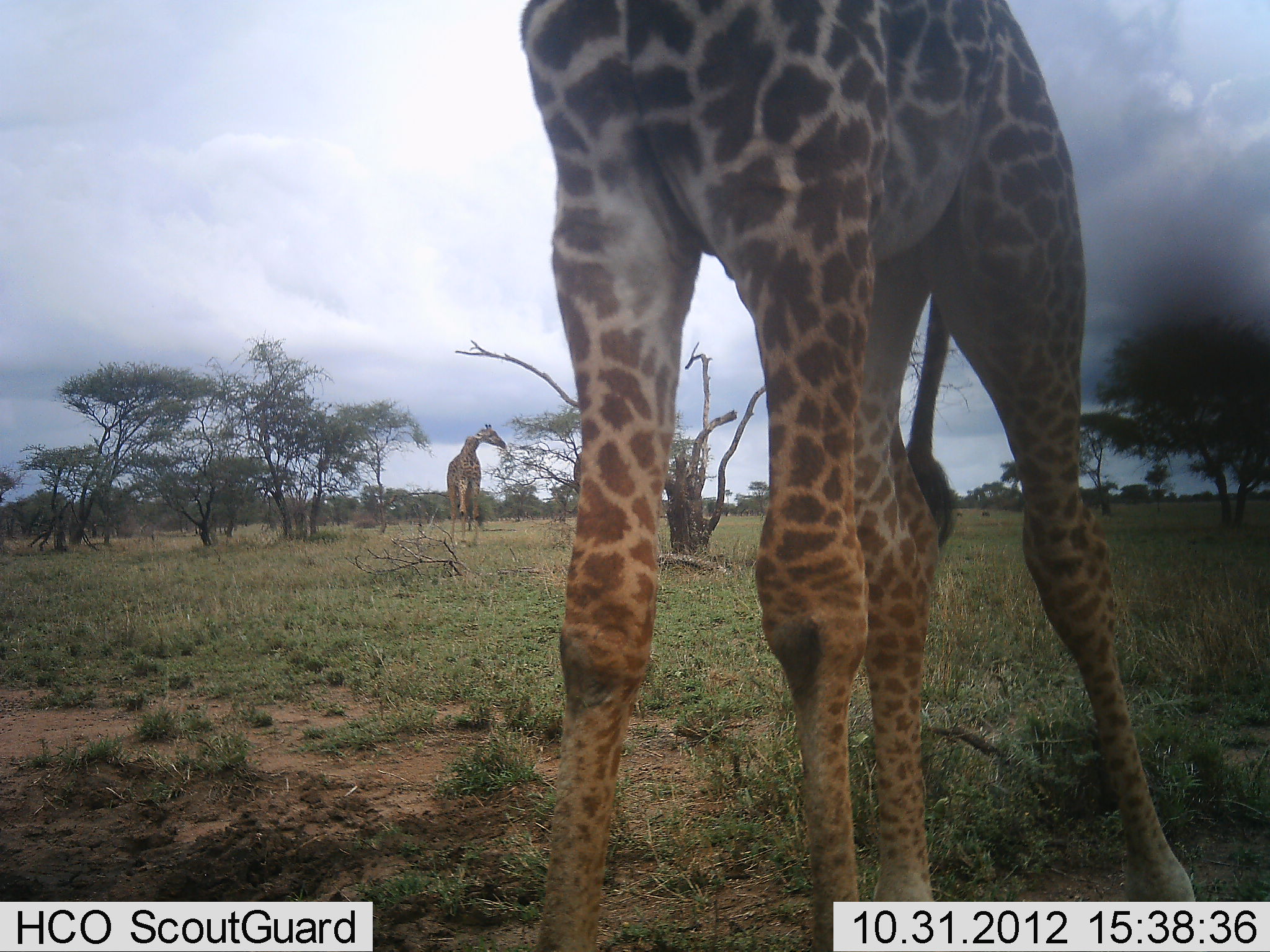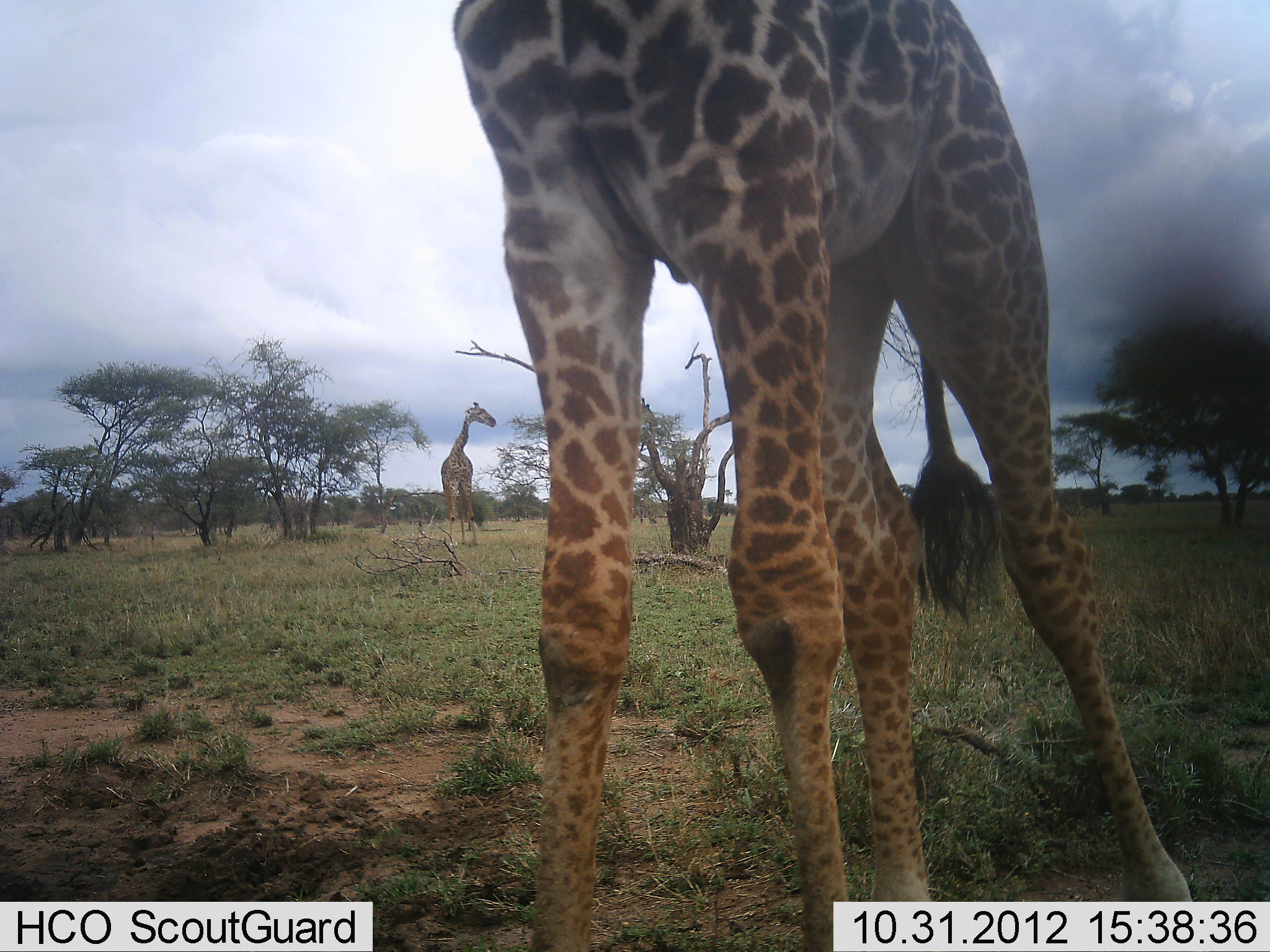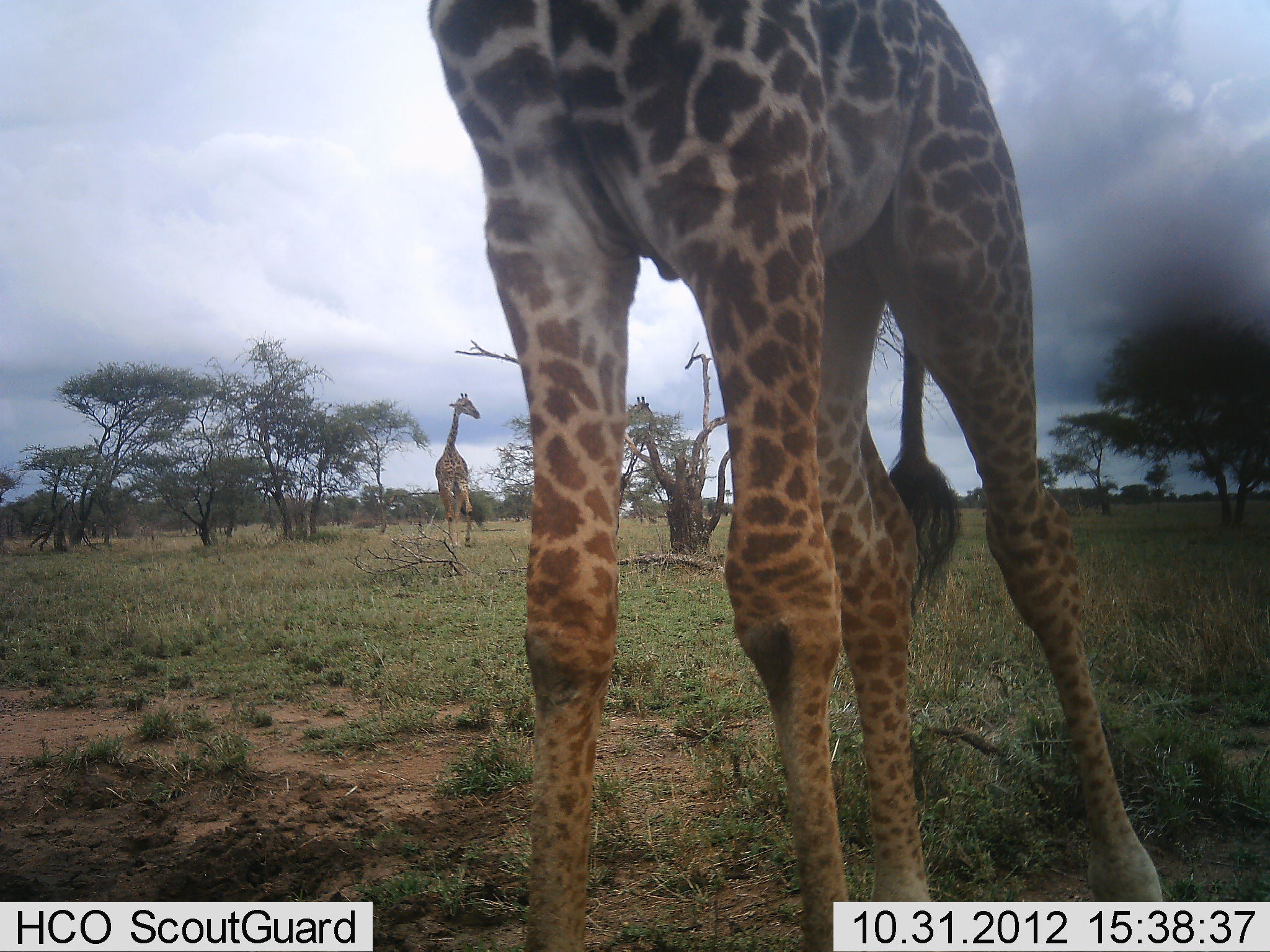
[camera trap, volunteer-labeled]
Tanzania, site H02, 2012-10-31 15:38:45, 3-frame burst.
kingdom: Animalia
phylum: Chordata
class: Mammalia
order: Artiodactyla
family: Giraffidae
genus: Giraffa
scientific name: Giraffa camelopardalis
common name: giraffe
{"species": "giraffe (Giraffa camelopardalis)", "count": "2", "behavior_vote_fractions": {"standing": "70%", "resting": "0%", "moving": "0%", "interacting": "0%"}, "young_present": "0%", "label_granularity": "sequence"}